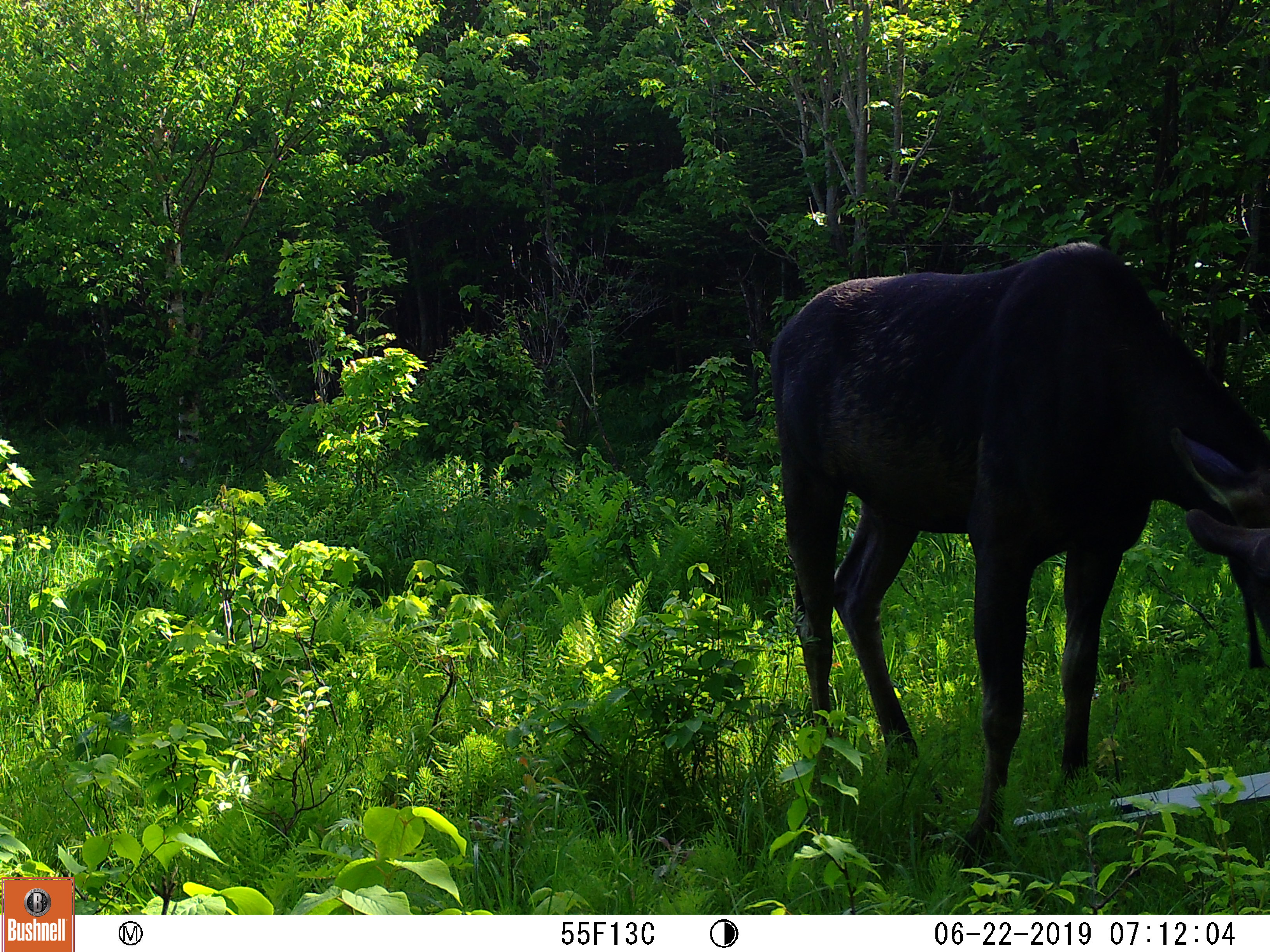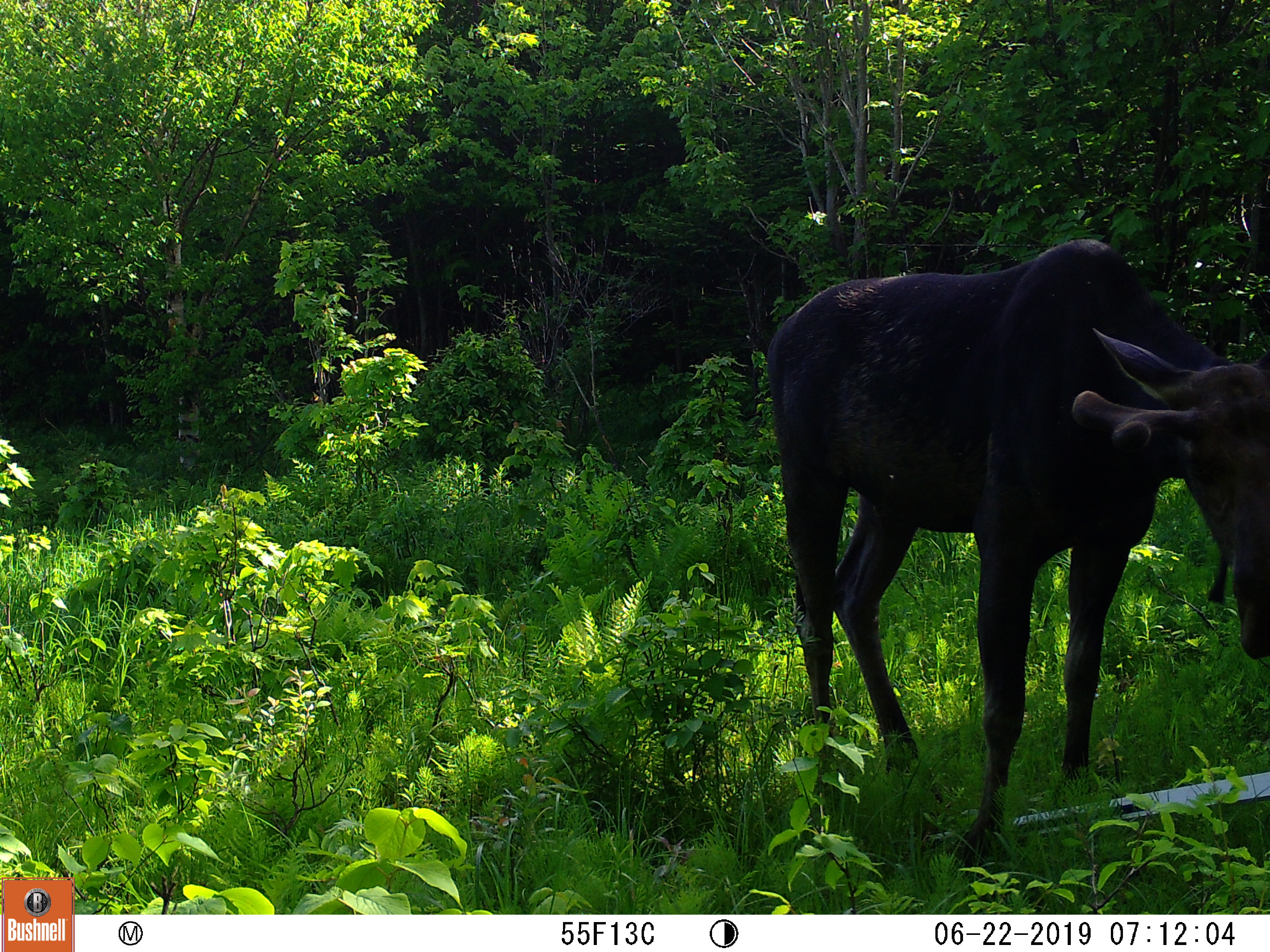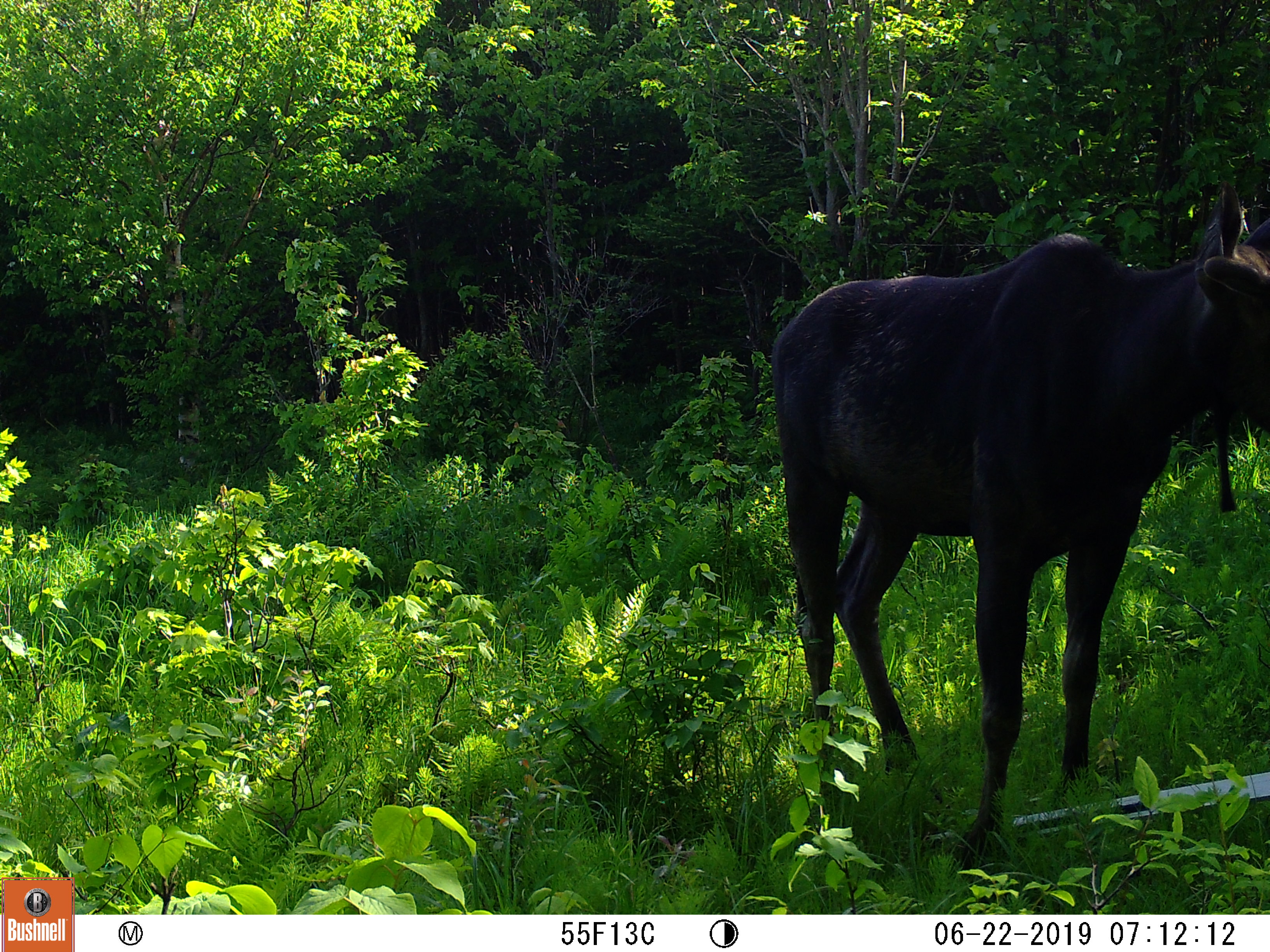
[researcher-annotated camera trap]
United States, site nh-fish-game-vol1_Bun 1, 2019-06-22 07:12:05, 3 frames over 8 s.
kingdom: Animalia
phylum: Chordata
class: Mammalia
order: Artiodactyla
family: Cervidae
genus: Alces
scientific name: Alces alces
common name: moose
Moose (Alces alces).